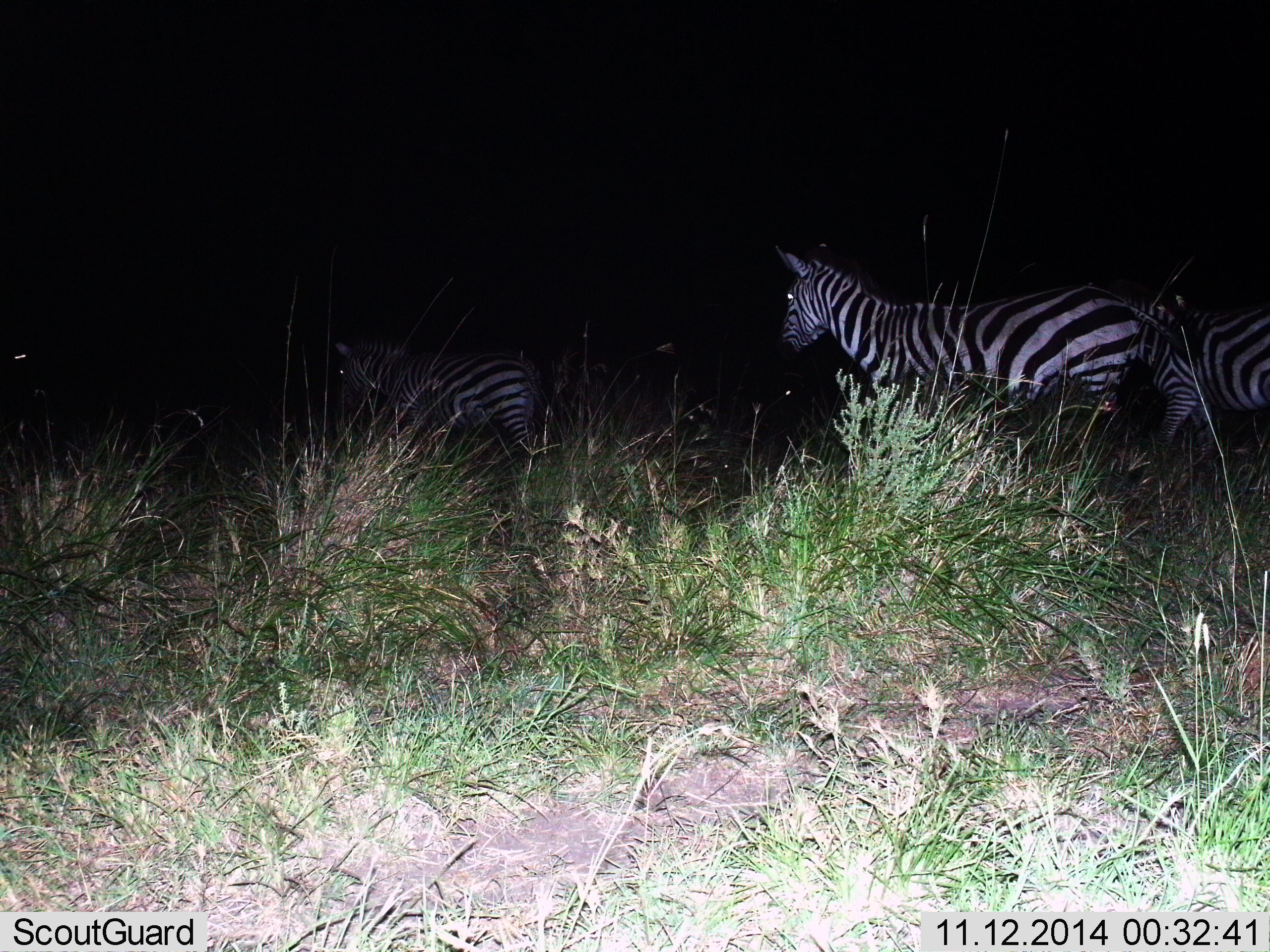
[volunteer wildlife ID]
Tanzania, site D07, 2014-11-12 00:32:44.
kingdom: Animalia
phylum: Chordata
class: Mammalia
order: Perissodactyla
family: Equidae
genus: Equus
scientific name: Equus quagga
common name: plains zebra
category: zebra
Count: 3.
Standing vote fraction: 40%.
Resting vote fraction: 0%.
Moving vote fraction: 50%.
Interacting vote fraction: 0%.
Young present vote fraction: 0%.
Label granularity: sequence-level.